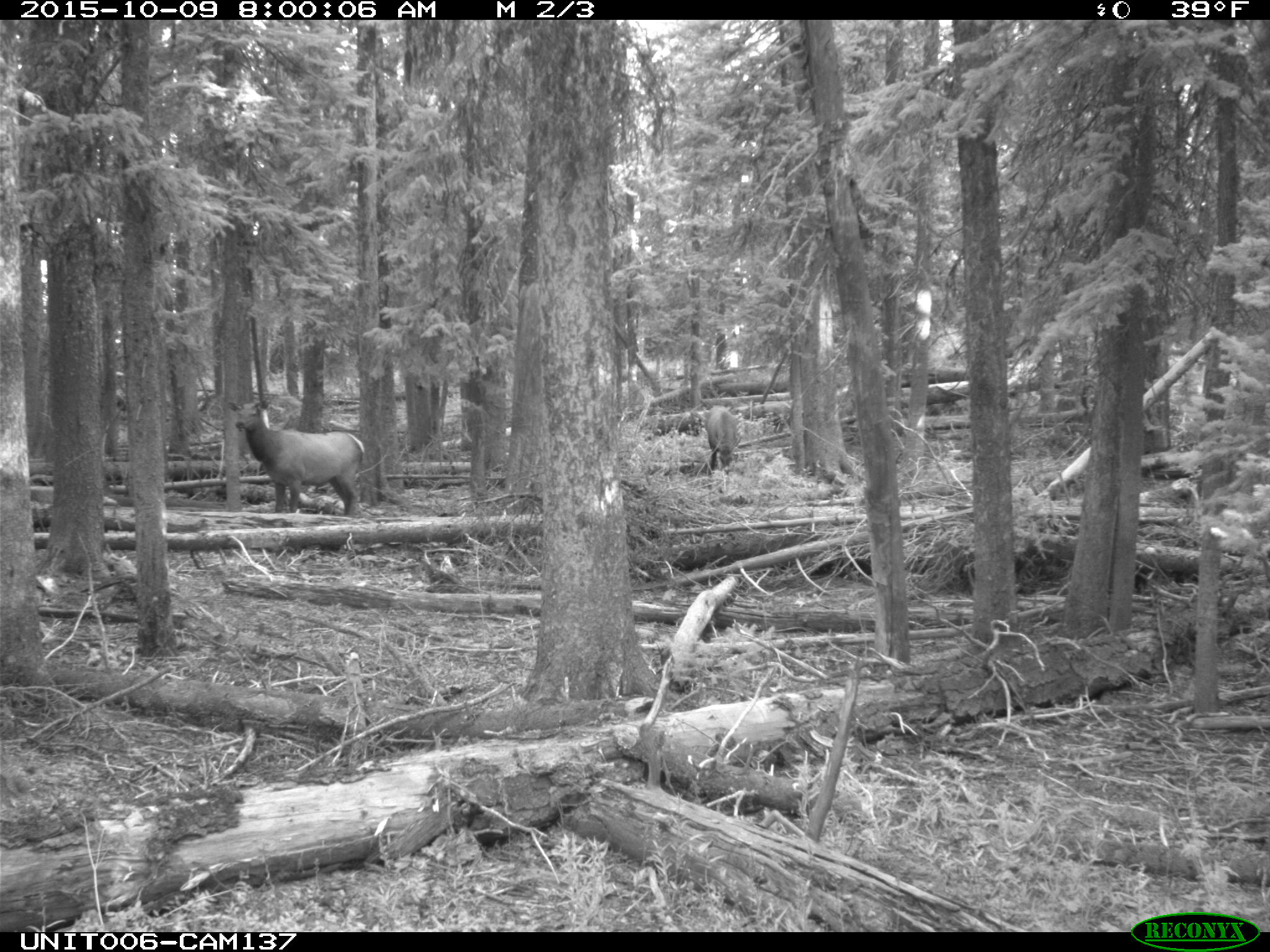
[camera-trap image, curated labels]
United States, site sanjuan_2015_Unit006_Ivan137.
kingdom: Animalia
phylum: Chordata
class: Mammalia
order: Artiodactyla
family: Cervidae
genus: Cervus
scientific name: Cervus elaphus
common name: red deer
Cervus elaphus (red deer).